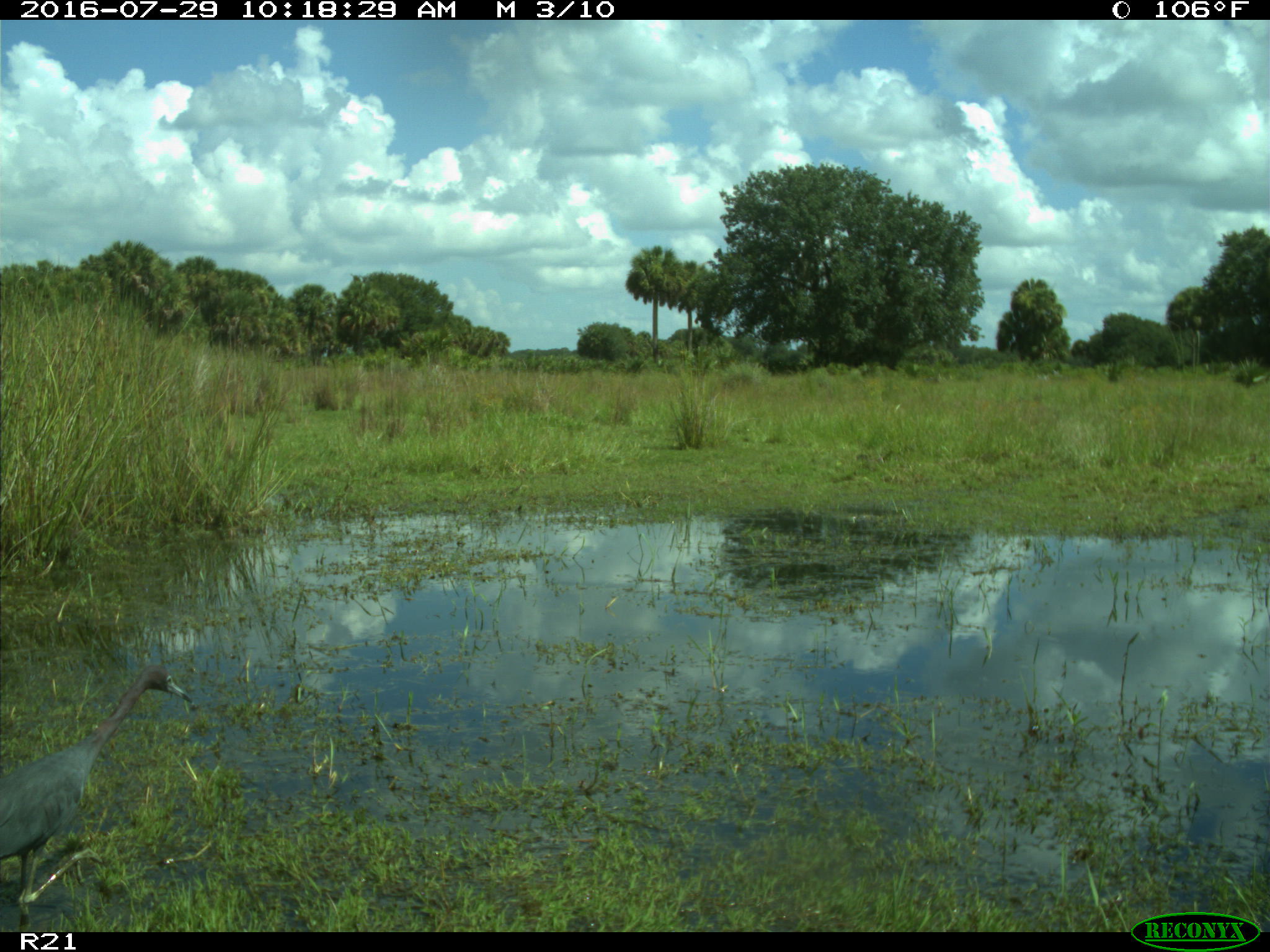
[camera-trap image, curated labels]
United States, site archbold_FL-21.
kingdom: Animalia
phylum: Chordata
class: Aves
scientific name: Aves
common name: birds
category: unidentified bird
Unidentified bird (birds) (Aves).